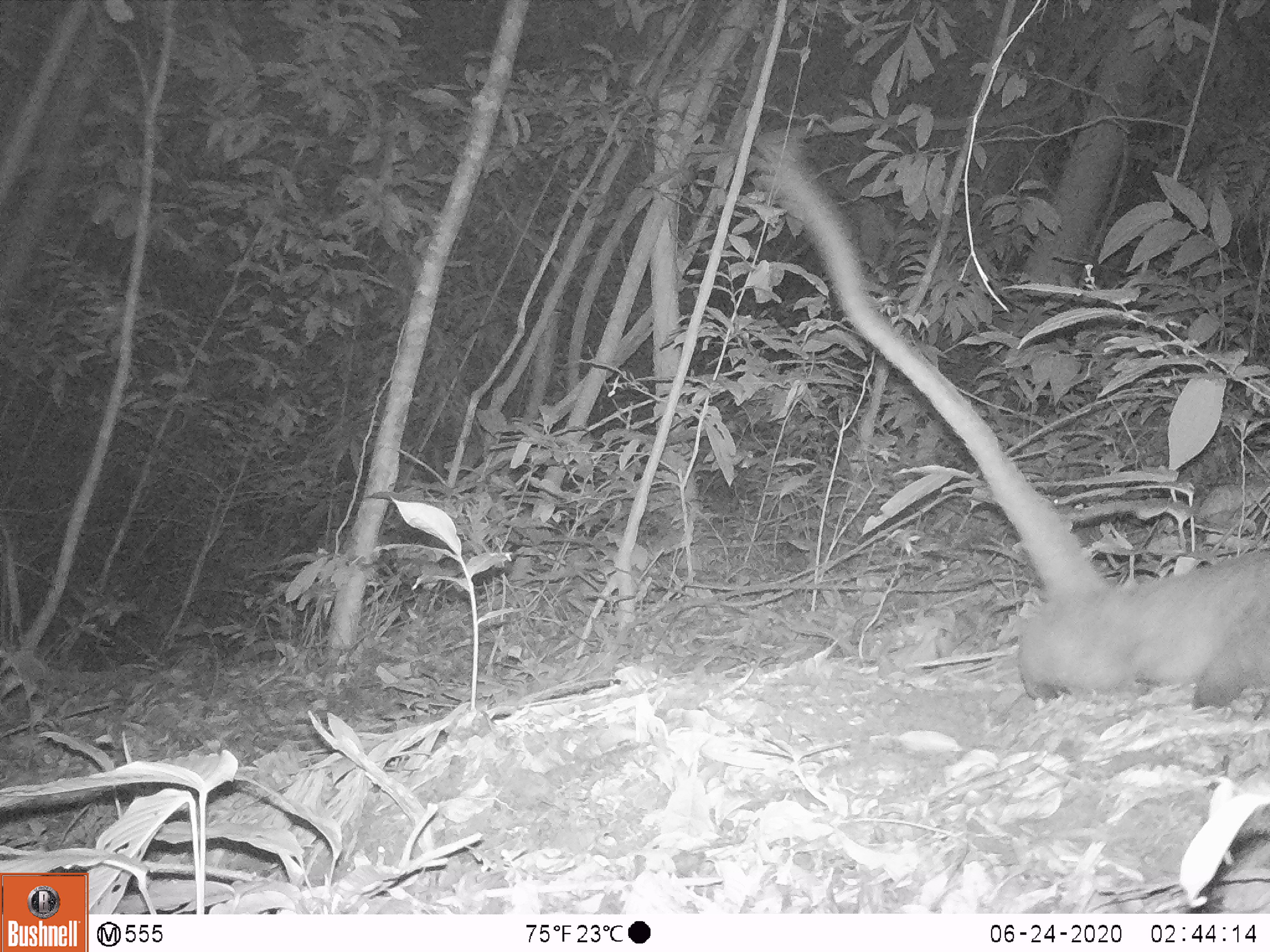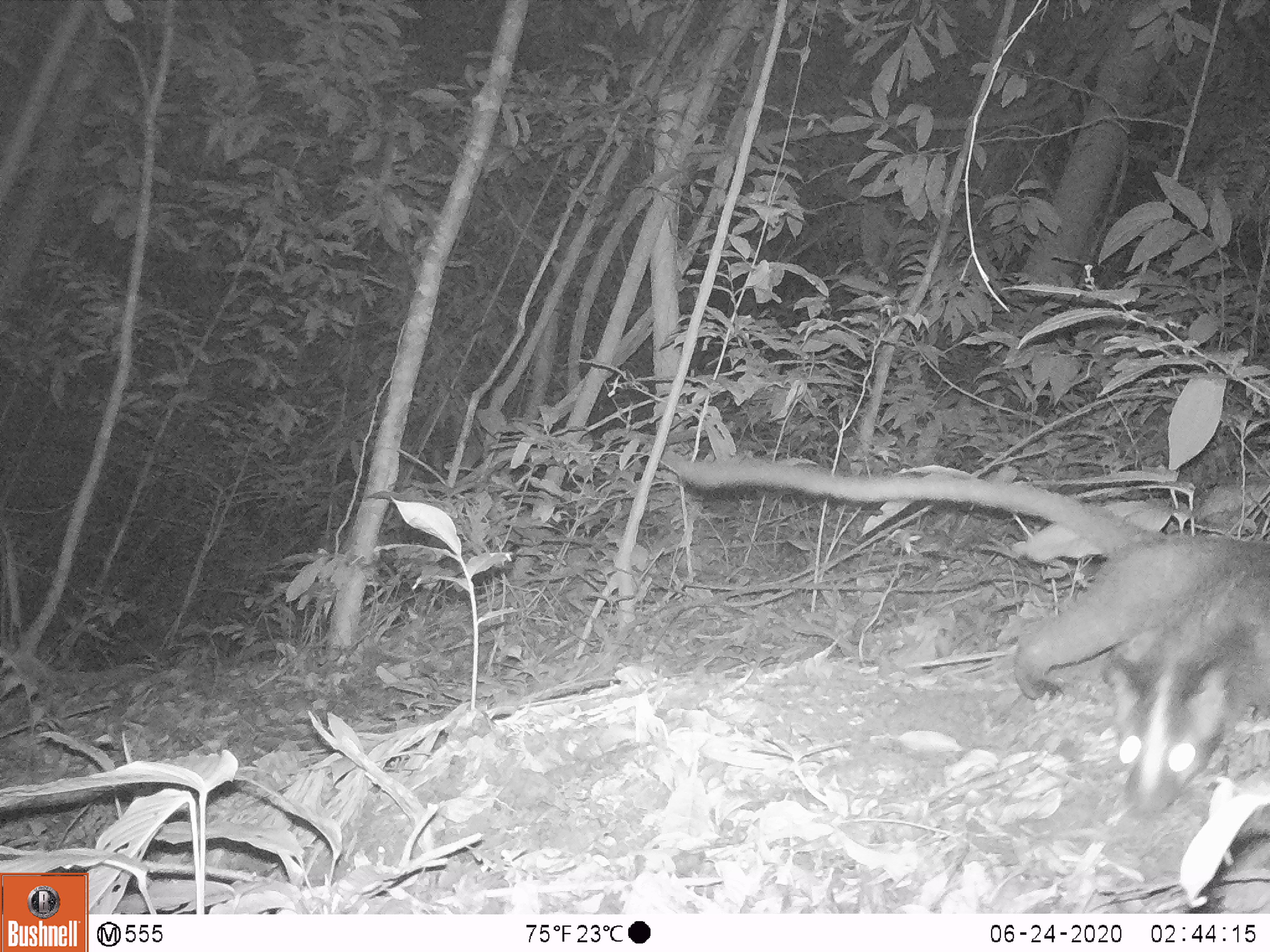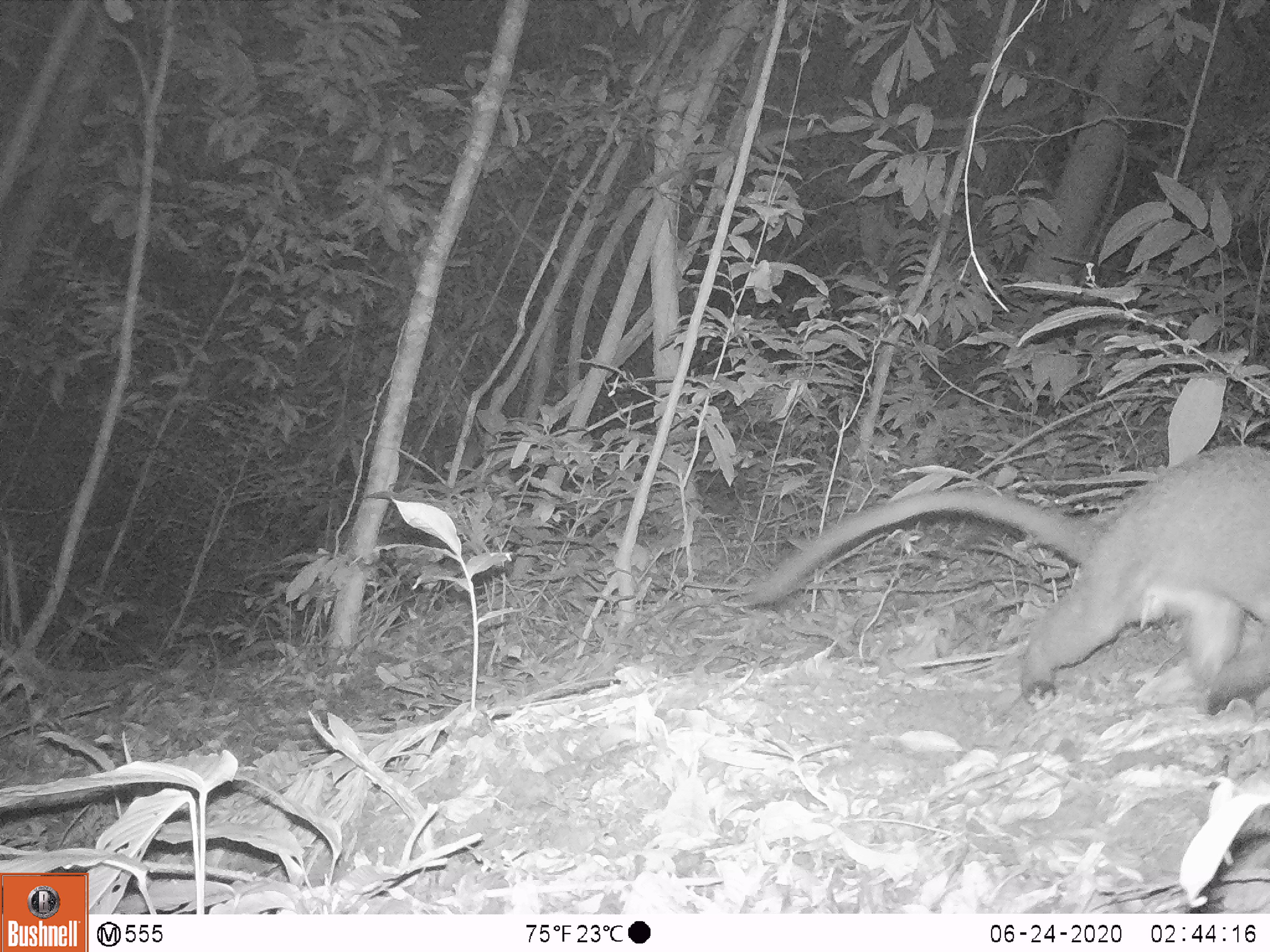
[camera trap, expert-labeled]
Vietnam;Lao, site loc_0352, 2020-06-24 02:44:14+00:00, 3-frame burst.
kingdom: Animalia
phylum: Chordata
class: Mammalia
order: Carnivora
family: Viverridae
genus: Paguma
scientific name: Paguma larvata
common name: masked palm civet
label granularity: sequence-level